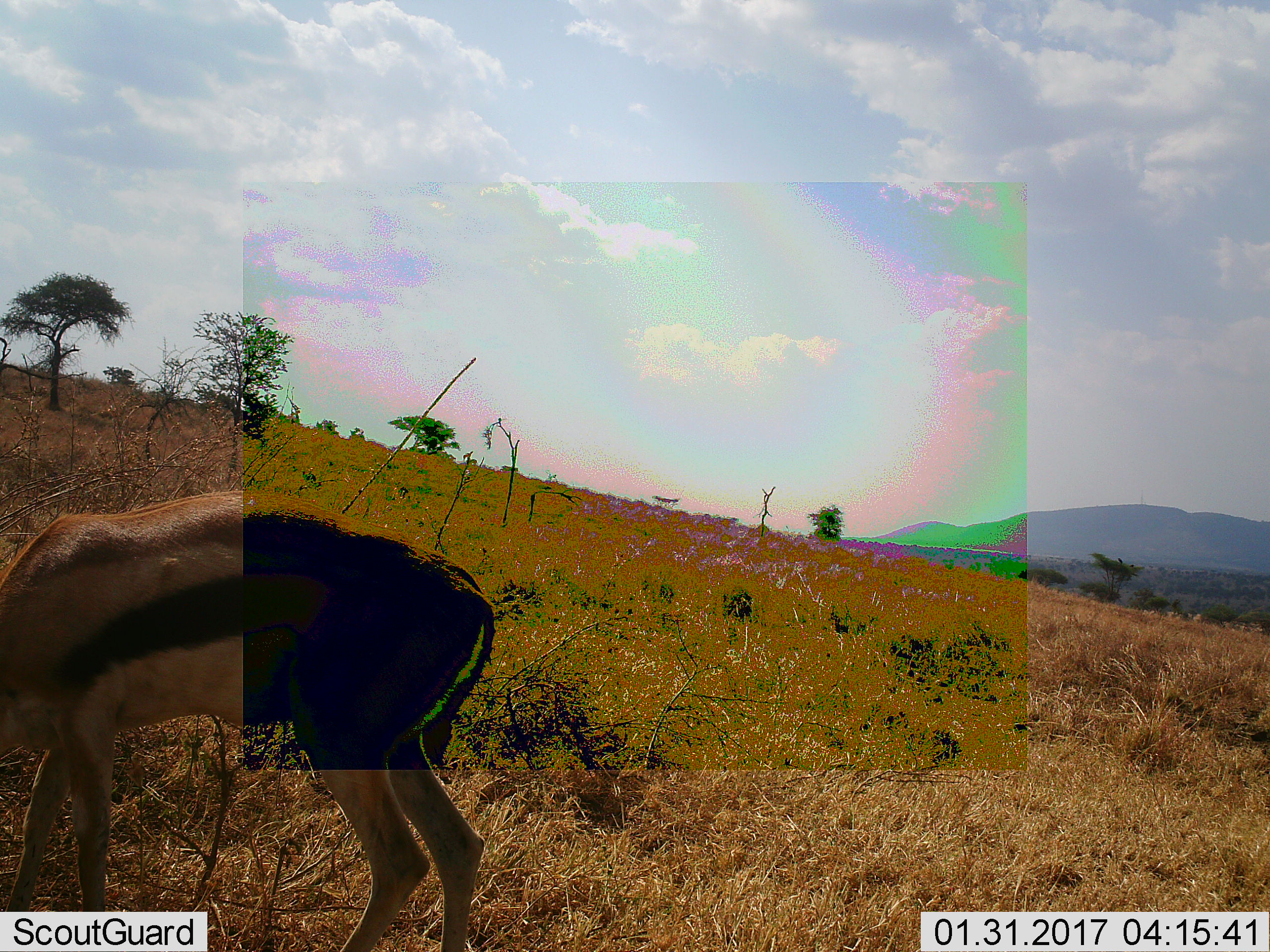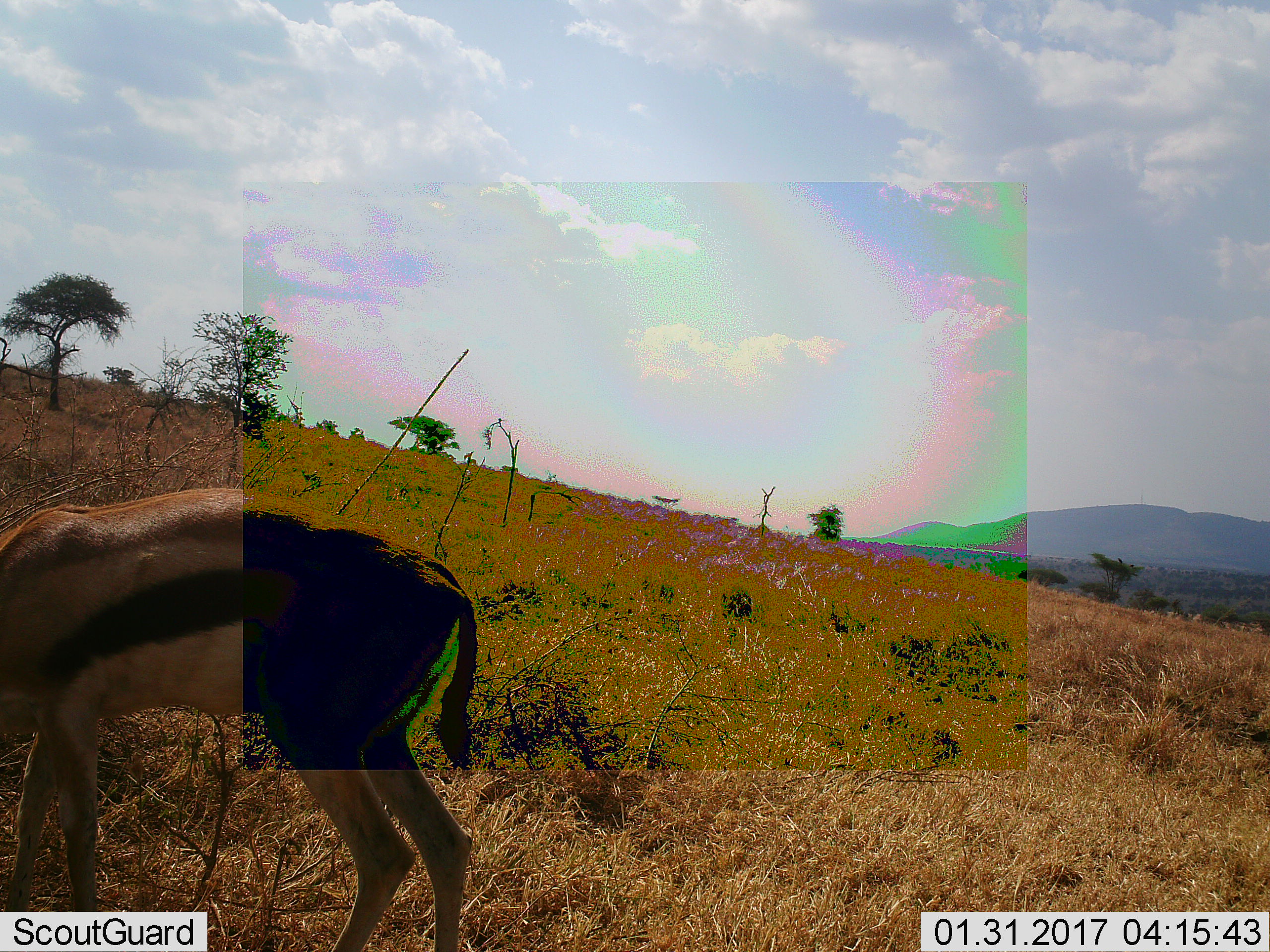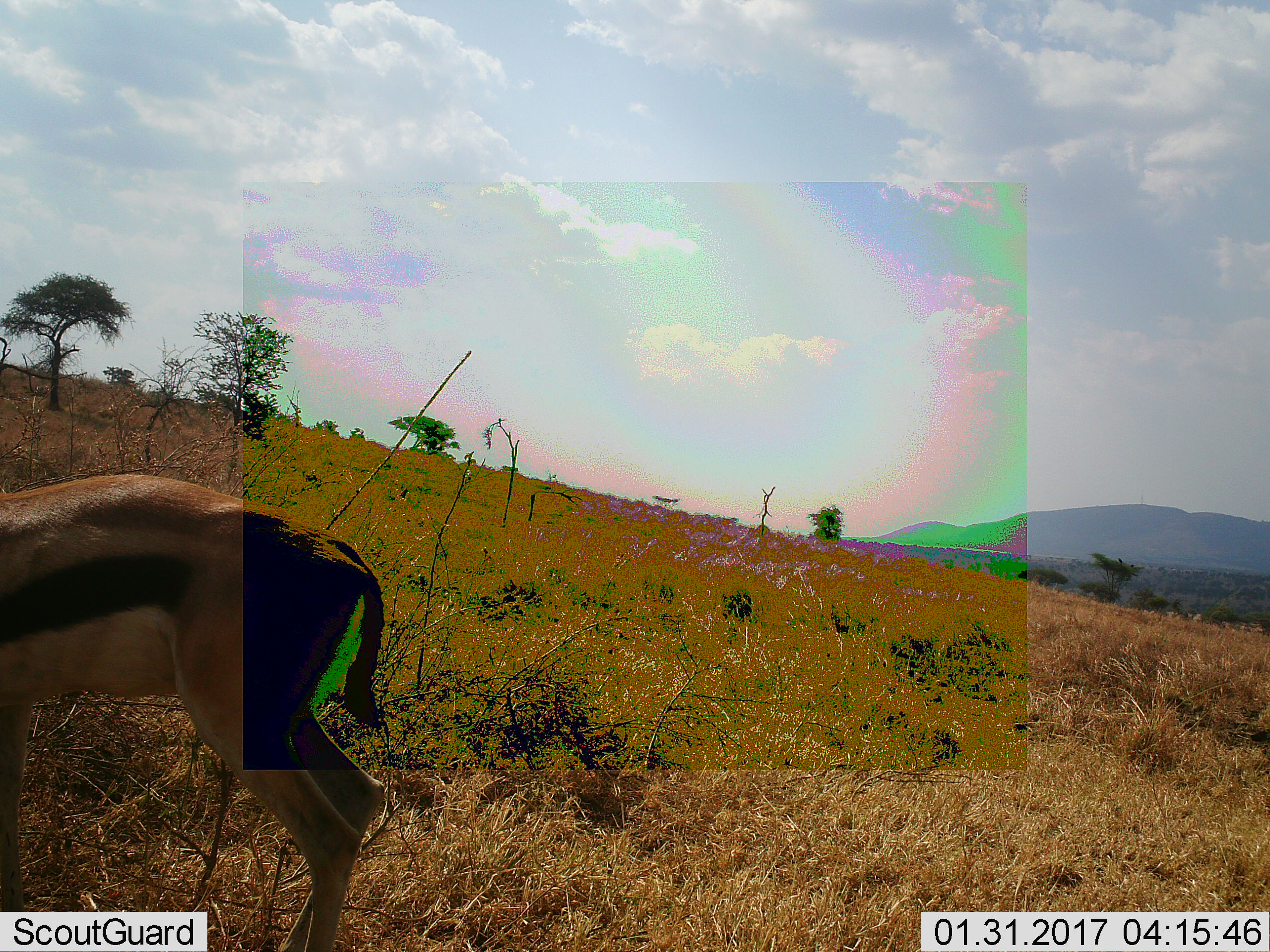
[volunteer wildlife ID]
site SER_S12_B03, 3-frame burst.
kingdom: Animalia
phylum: Chordata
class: Mammalia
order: Artiodactyla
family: Bovidae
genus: Eudorcas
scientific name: Eudorcas thomsonii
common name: thomson's gazelle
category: gazellethomsons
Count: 1.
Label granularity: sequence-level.